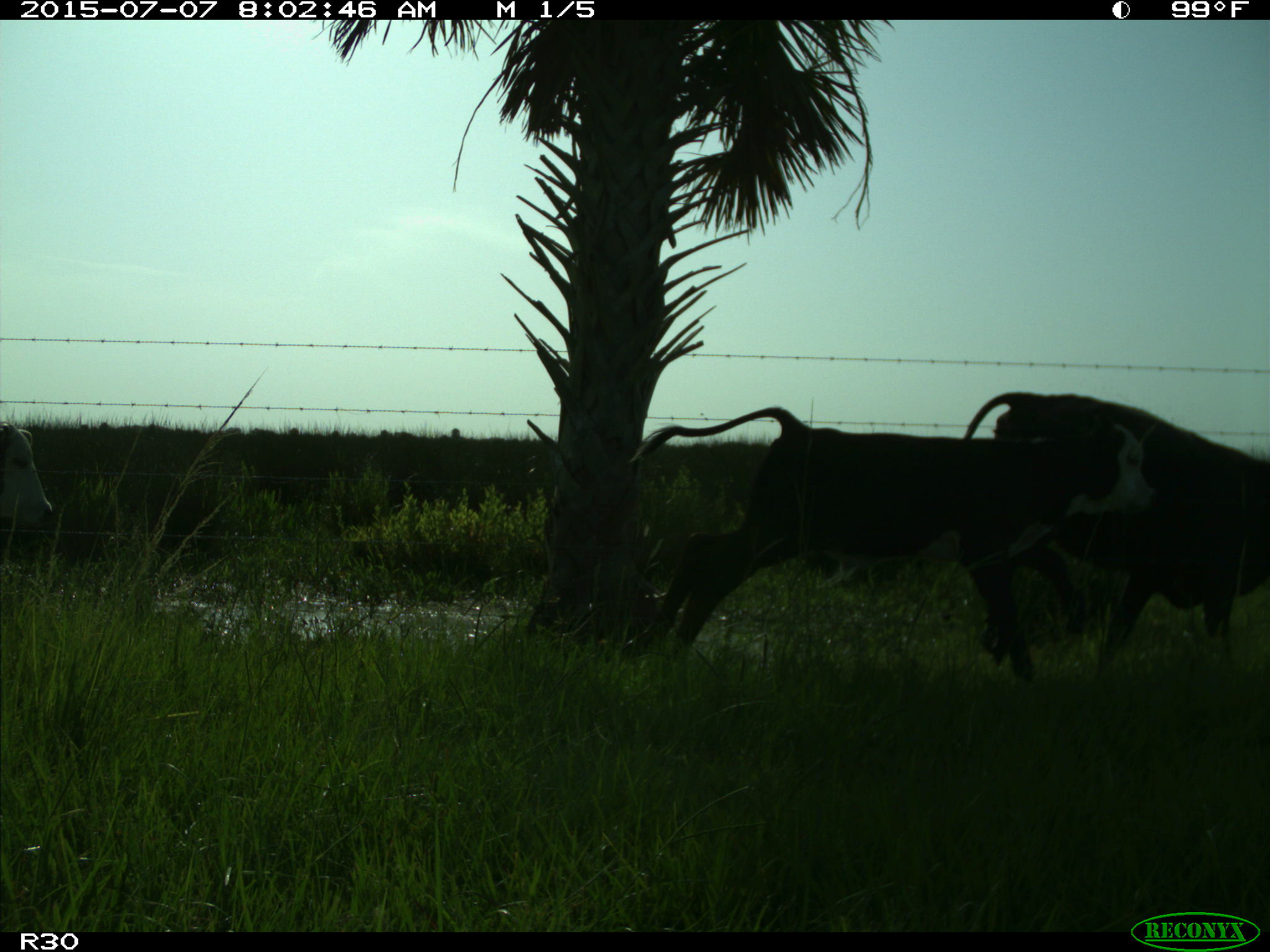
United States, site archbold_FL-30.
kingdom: Animalia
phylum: Chordata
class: Mammalia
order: Artiodactyla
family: Bovidae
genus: Bos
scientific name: Bos taurus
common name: domestic cow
Bos taurus (domestic cow).